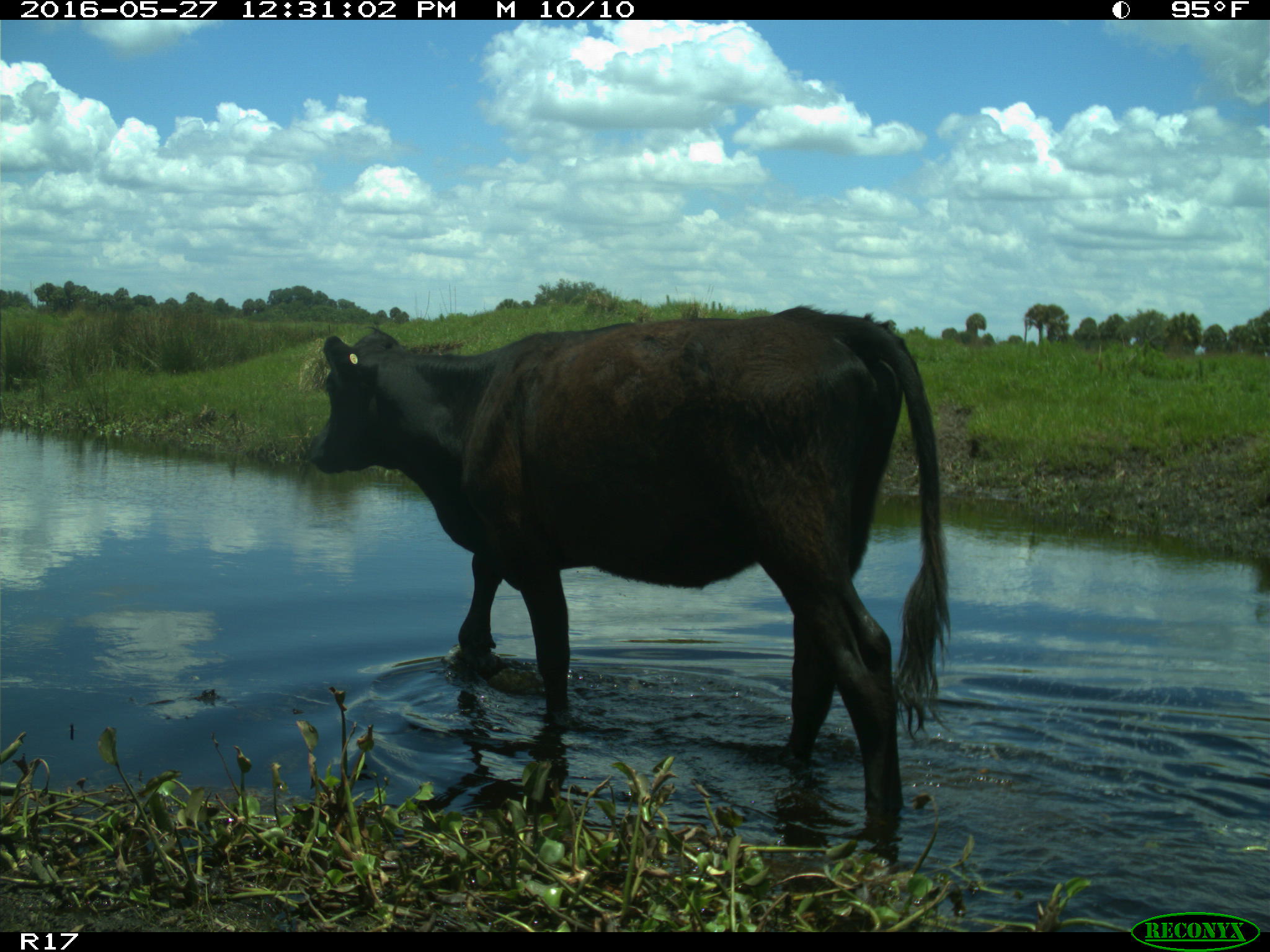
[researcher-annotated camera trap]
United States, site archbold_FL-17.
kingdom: Animalia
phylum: Chordata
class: Mammalia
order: Artiodactyla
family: Bovidae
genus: Bos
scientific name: Bos taurus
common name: domestic cow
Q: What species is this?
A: Bos taurus (domestic cow).